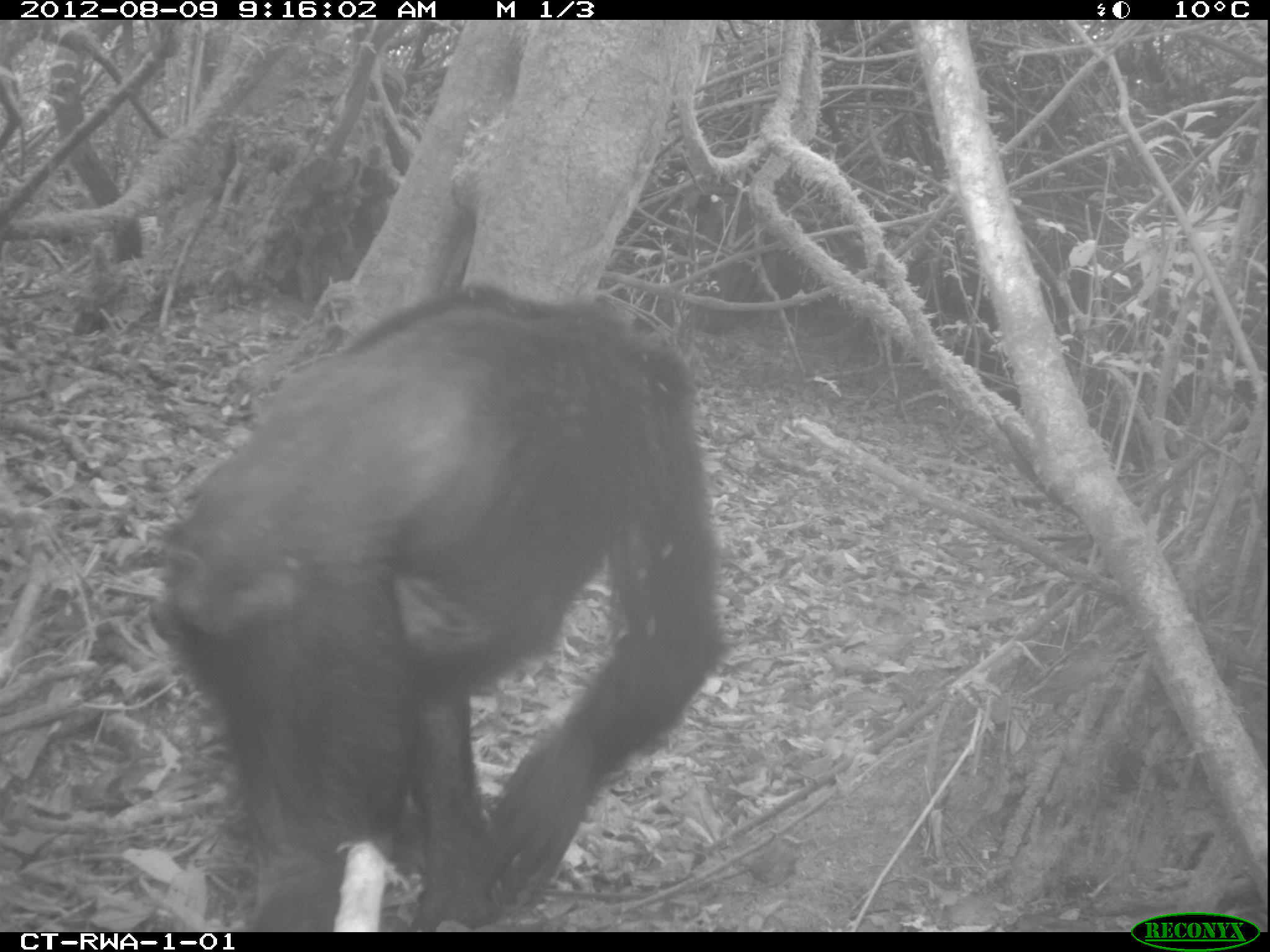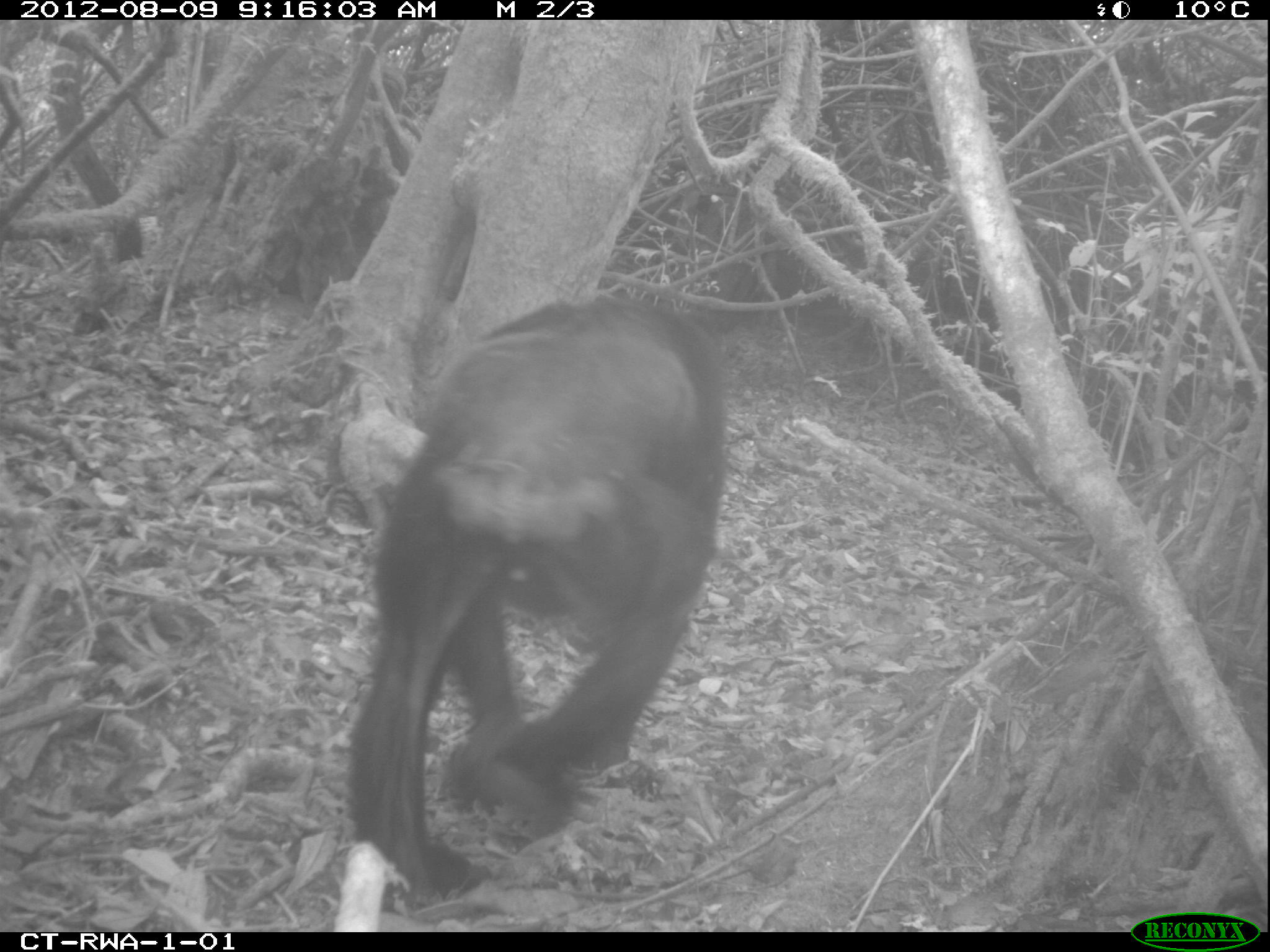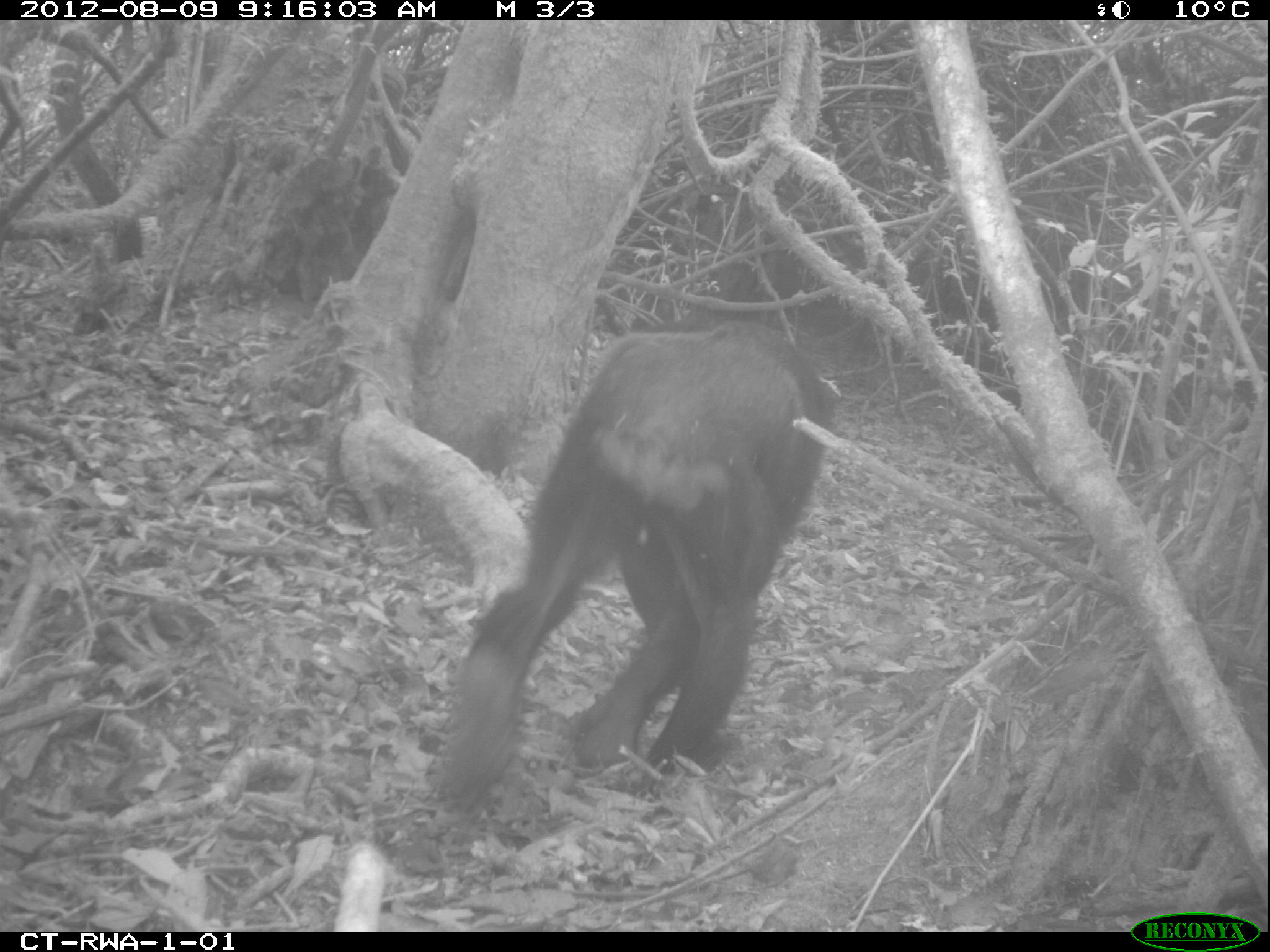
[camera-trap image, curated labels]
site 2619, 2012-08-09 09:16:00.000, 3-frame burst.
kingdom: Animalia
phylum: Chordata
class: Mammalia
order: Primates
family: Hominidae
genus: Pan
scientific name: Pan troglodytes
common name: chimpanzee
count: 4